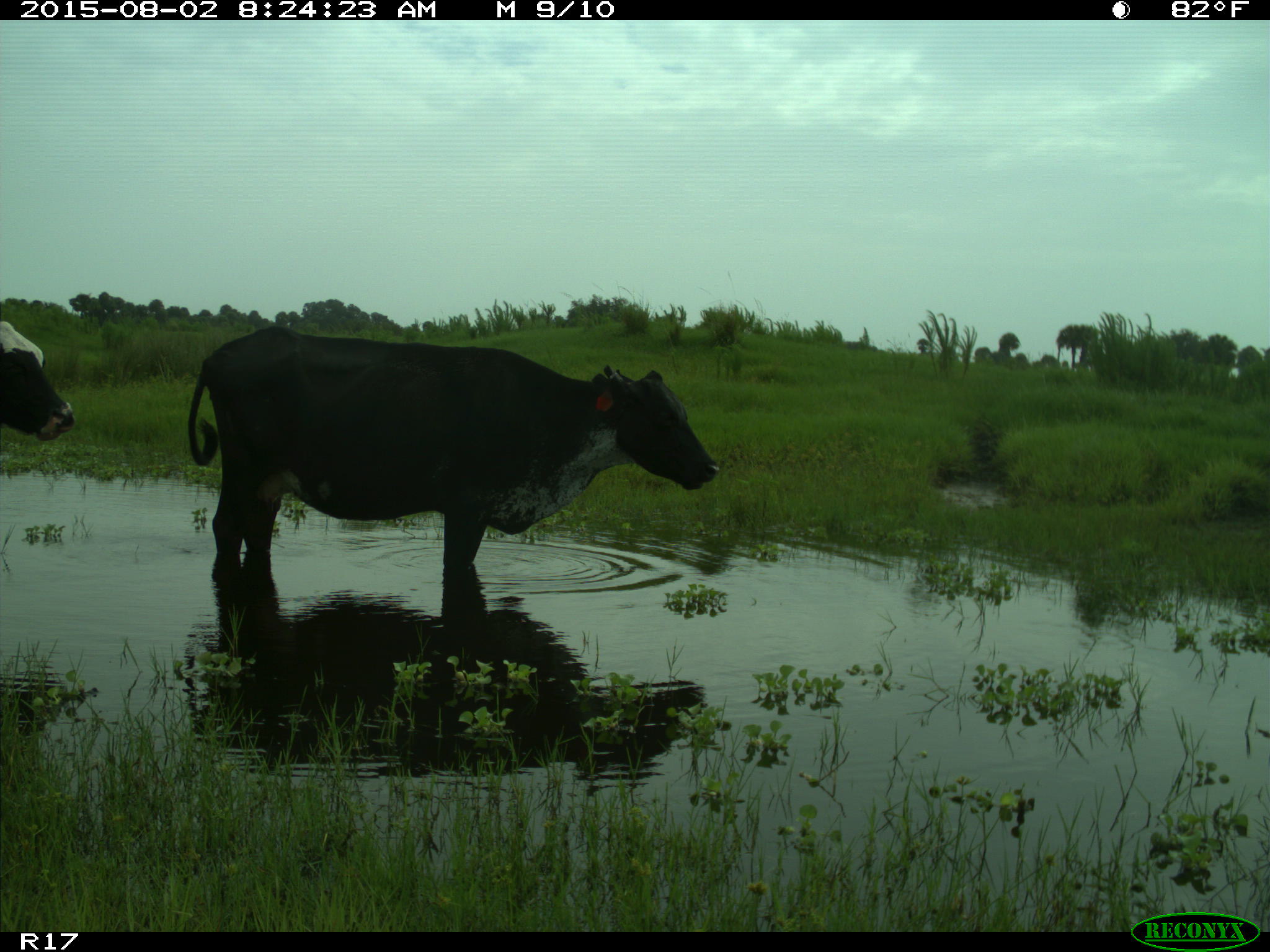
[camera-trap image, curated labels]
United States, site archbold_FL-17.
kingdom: Animalia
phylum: Chordata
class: Mammalia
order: Artiodactyla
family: Bovidae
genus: Bos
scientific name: Bos taurus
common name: domestic cow